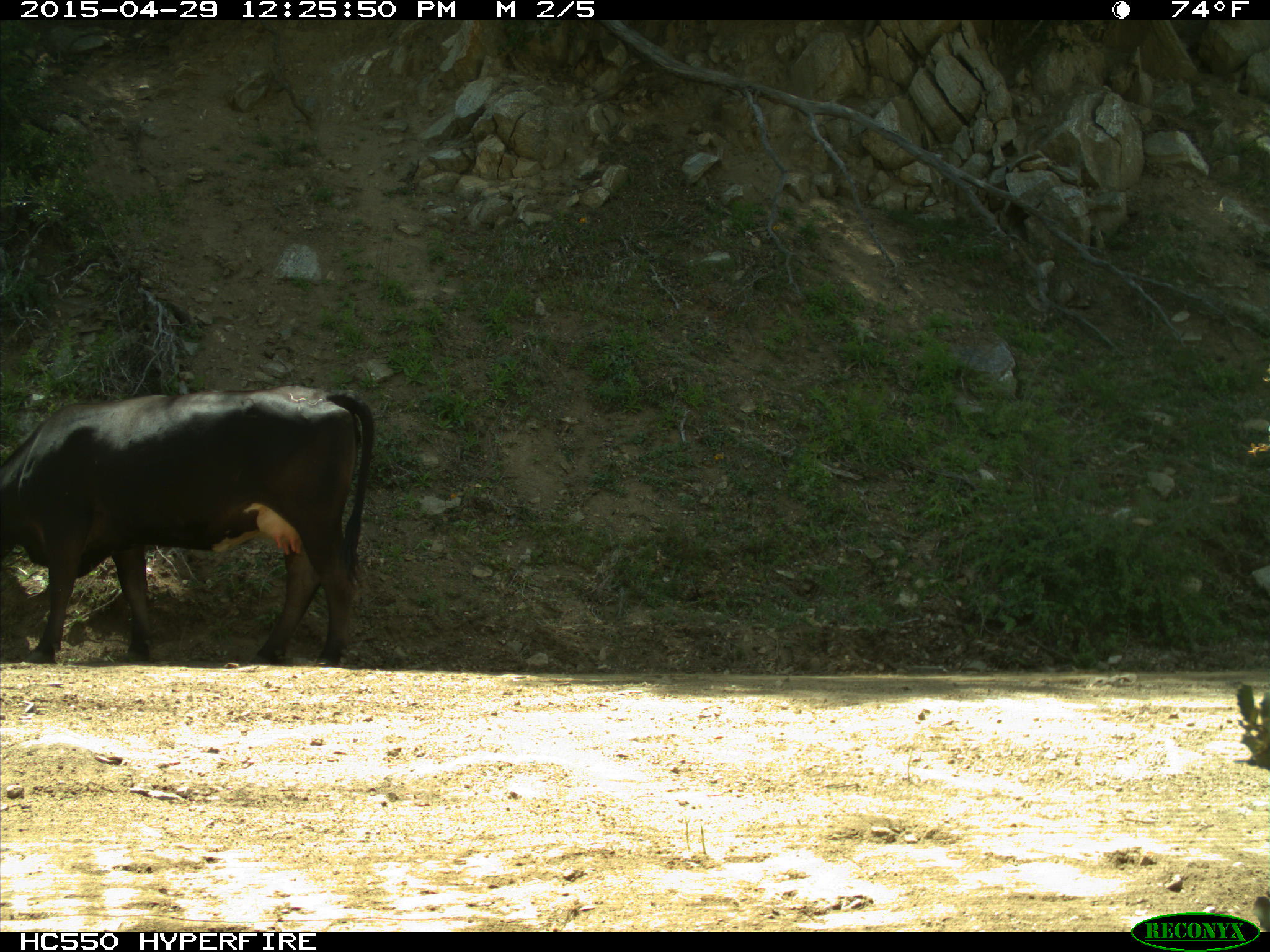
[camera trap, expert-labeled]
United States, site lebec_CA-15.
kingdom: Animalia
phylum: Chordata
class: Mammalia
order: Artiodactyla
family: Bovidae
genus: Bos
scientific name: Bos taurus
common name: domestic cow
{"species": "Bos taurus (domestic cow)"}